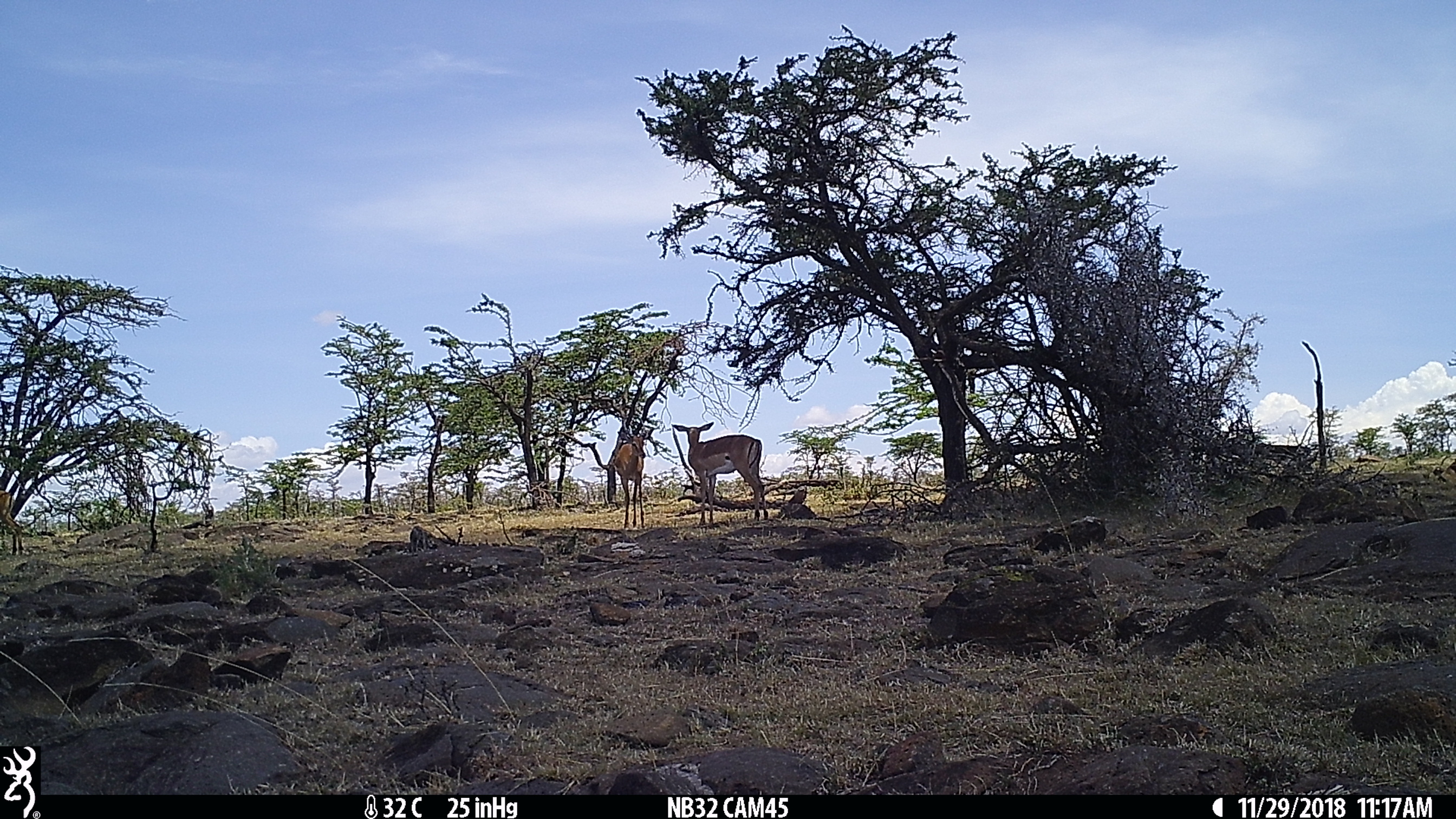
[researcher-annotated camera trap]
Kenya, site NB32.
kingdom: Animalia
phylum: Chordata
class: Mammalia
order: Artiodactyla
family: Bovidae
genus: Aepyceros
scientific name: Aepyceros melampus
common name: impala